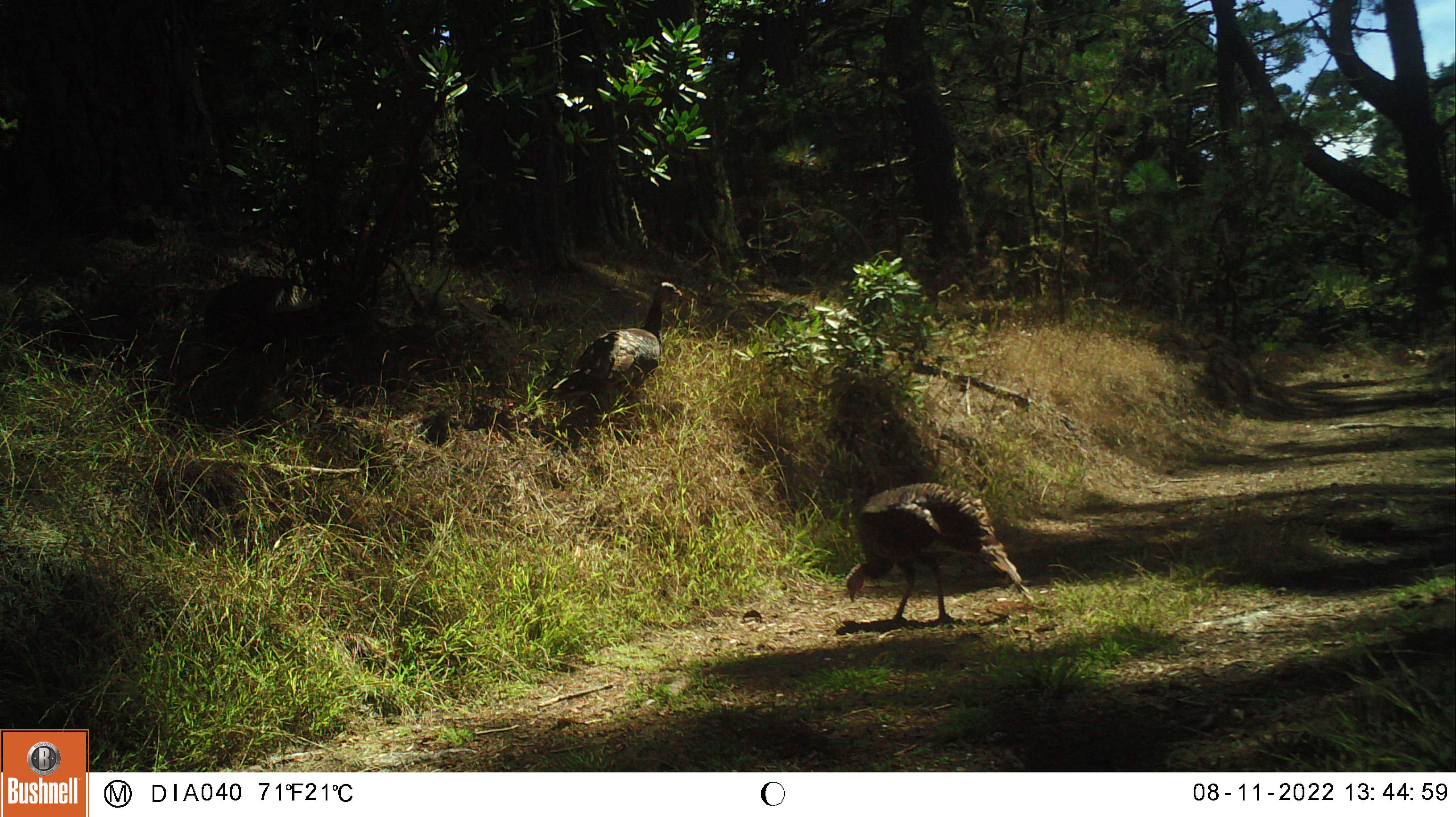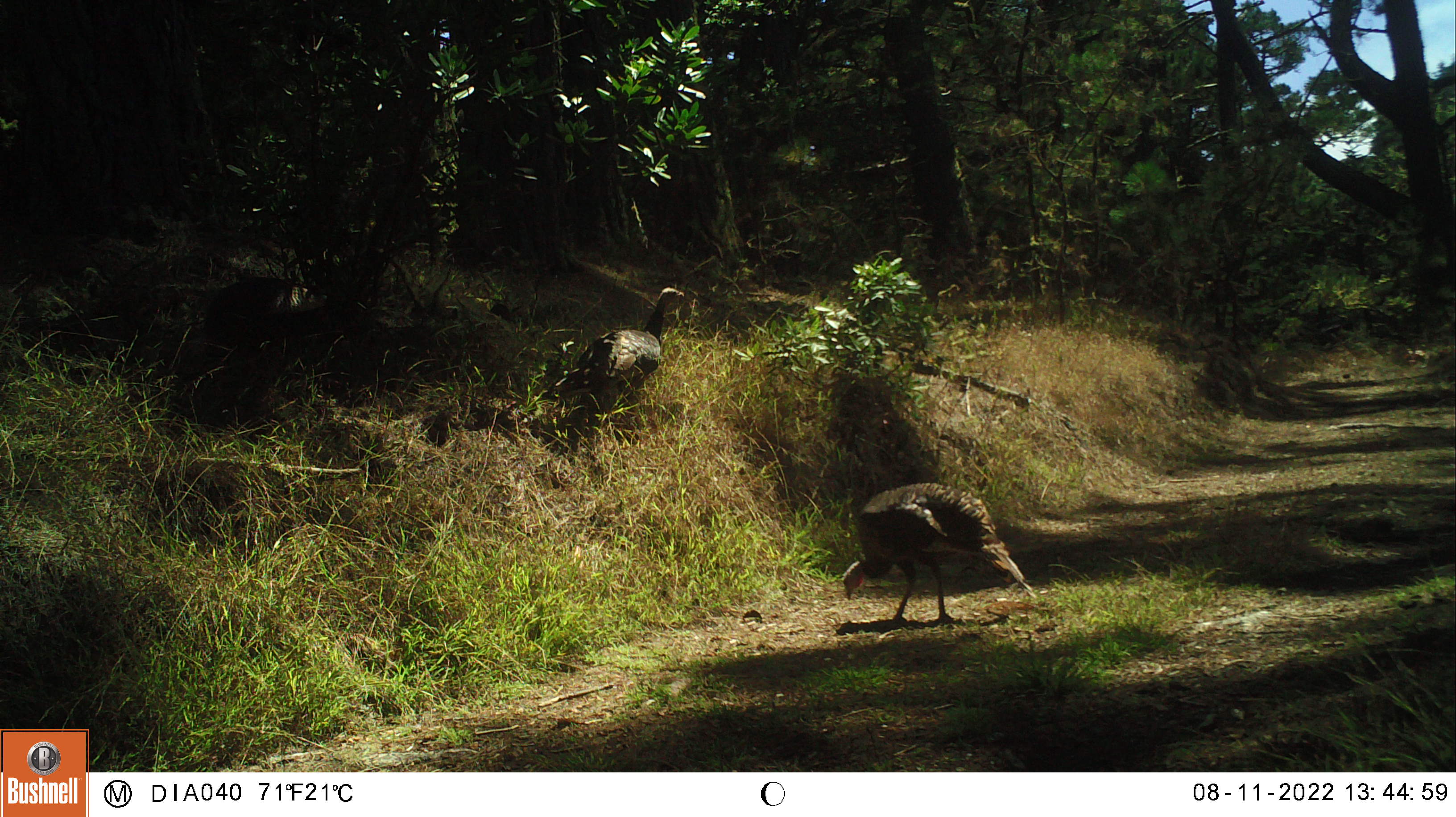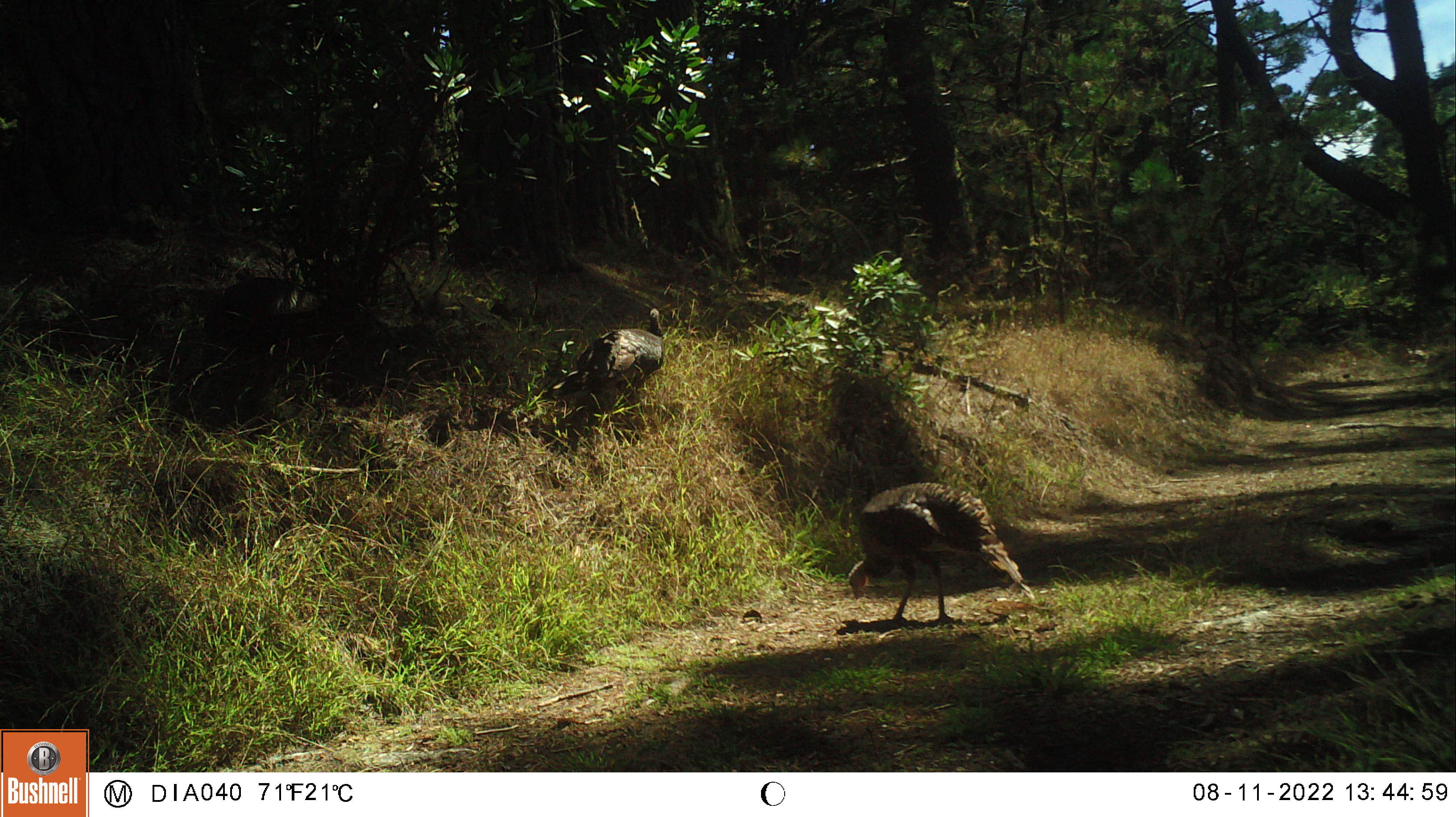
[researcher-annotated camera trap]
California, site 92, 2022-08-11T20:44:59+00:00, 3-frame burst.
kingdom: Animalia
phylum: Chordata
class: Aves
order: Galliformes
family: Phasianidae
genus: Meleagris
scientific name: Meleagris gallopavo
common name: turkey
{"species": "turkey (Meleagris gallopavo)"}